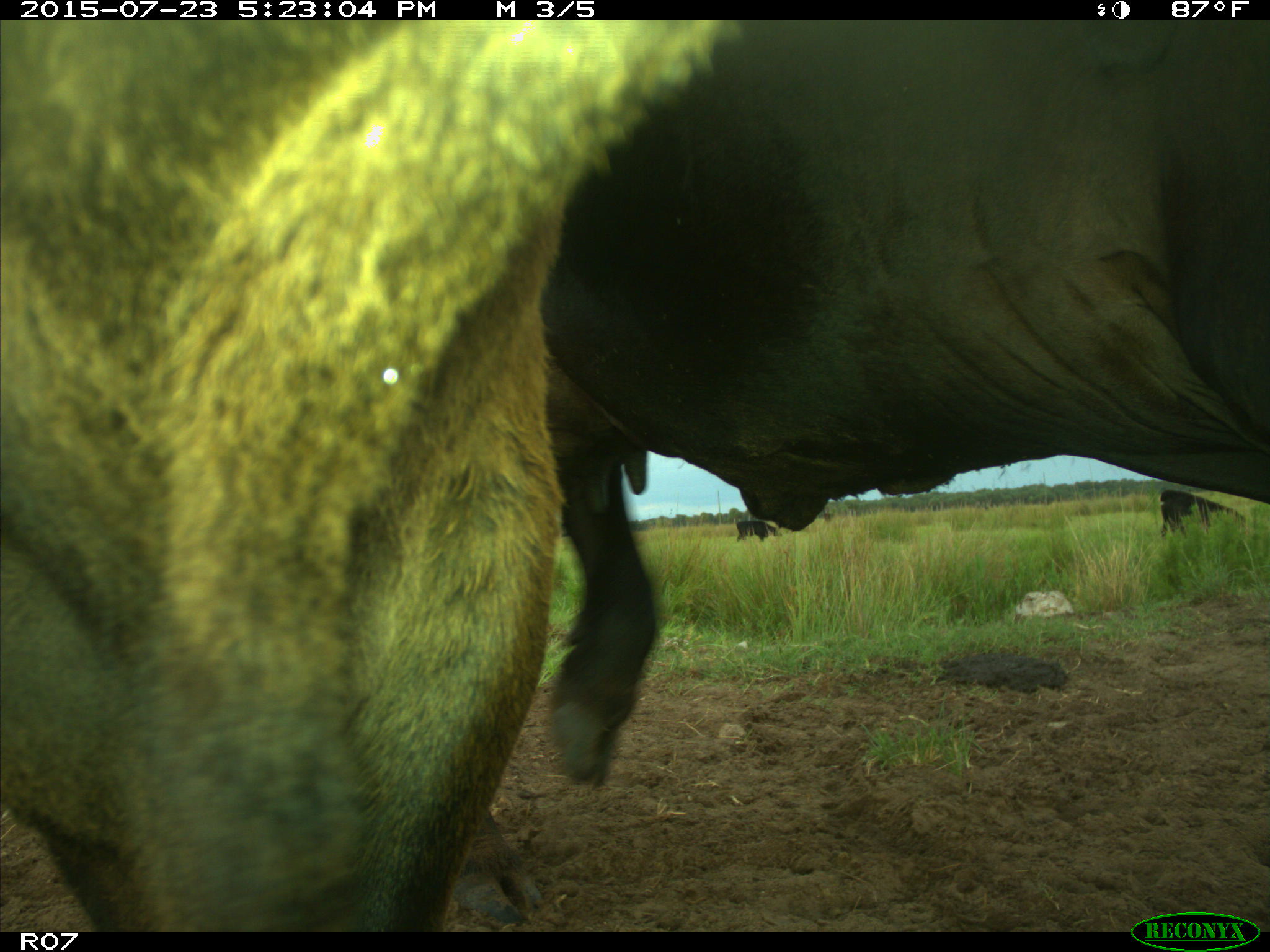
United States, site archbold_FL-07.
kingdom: Animalia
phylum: Chordata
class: Mammalia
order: Artiodactyla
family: Bovidae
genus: Bos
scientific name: Bos taurus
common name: domestic cow